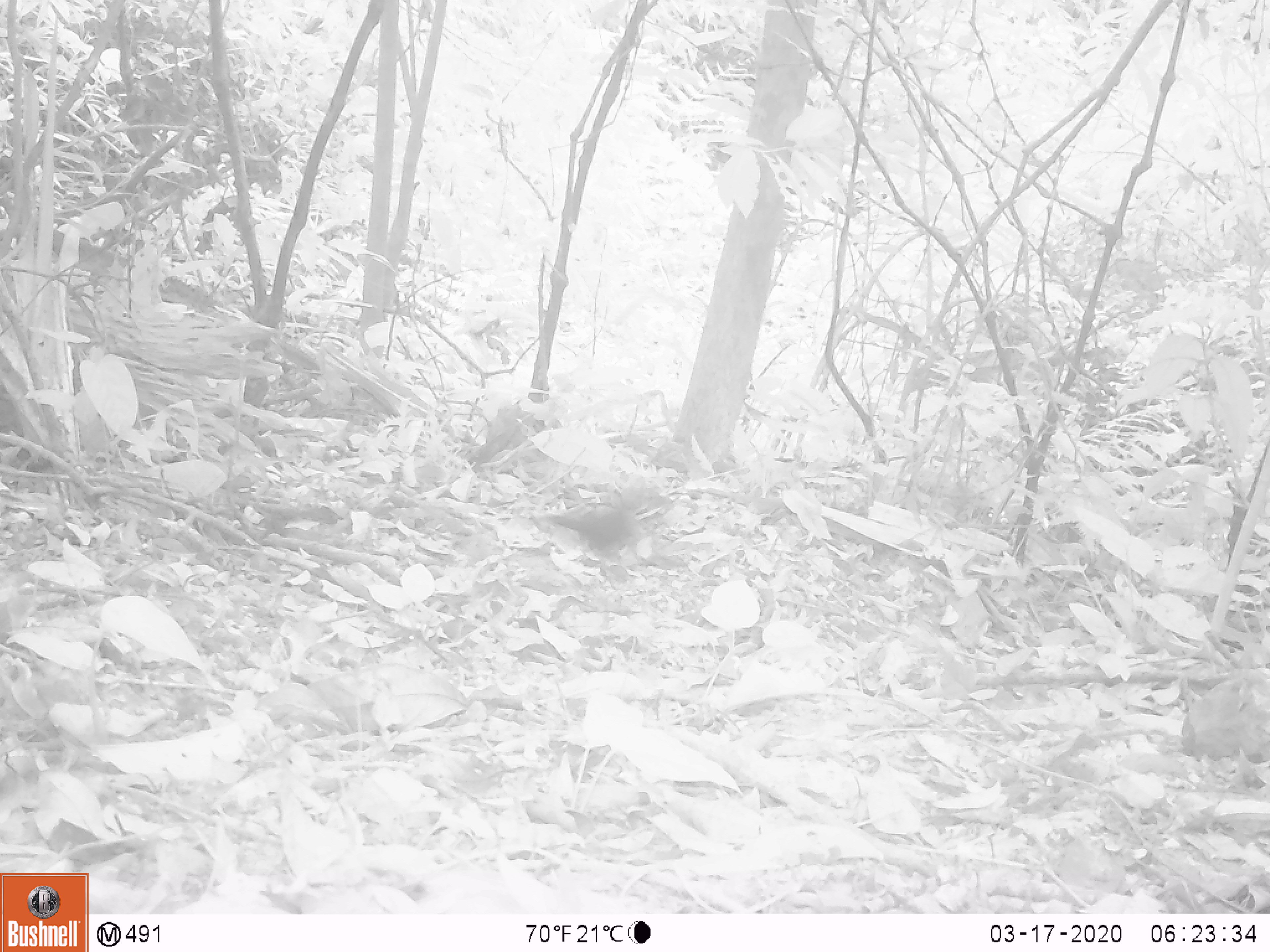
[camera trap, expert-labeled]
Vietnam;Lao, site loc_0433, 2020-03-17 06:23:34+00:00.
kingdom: Animalia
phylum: Chordata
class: Mammalia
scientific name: Mammalia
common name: mammal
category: unidentified small mammal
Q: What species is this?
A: Unidentified small mammal (mammal) (Mammalia).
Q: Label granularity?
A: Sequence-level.